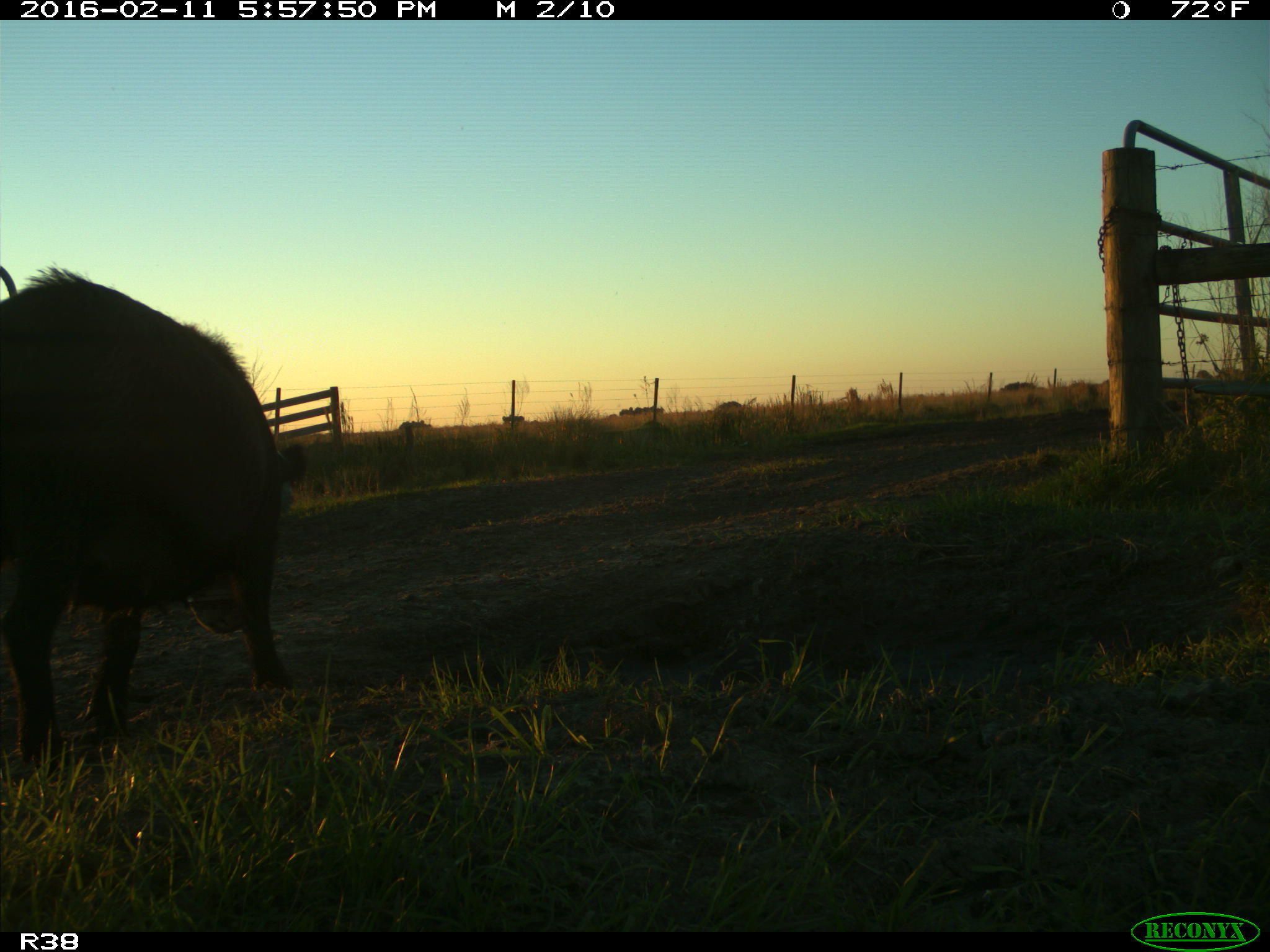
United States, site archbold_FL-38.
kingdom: Animalia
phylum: Chordata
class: Mammalia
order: Artiodactyla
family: Suidae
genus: Sus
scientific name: Sus scrofa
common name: wild boar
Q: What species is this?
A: Sus scrofa (wild boar).